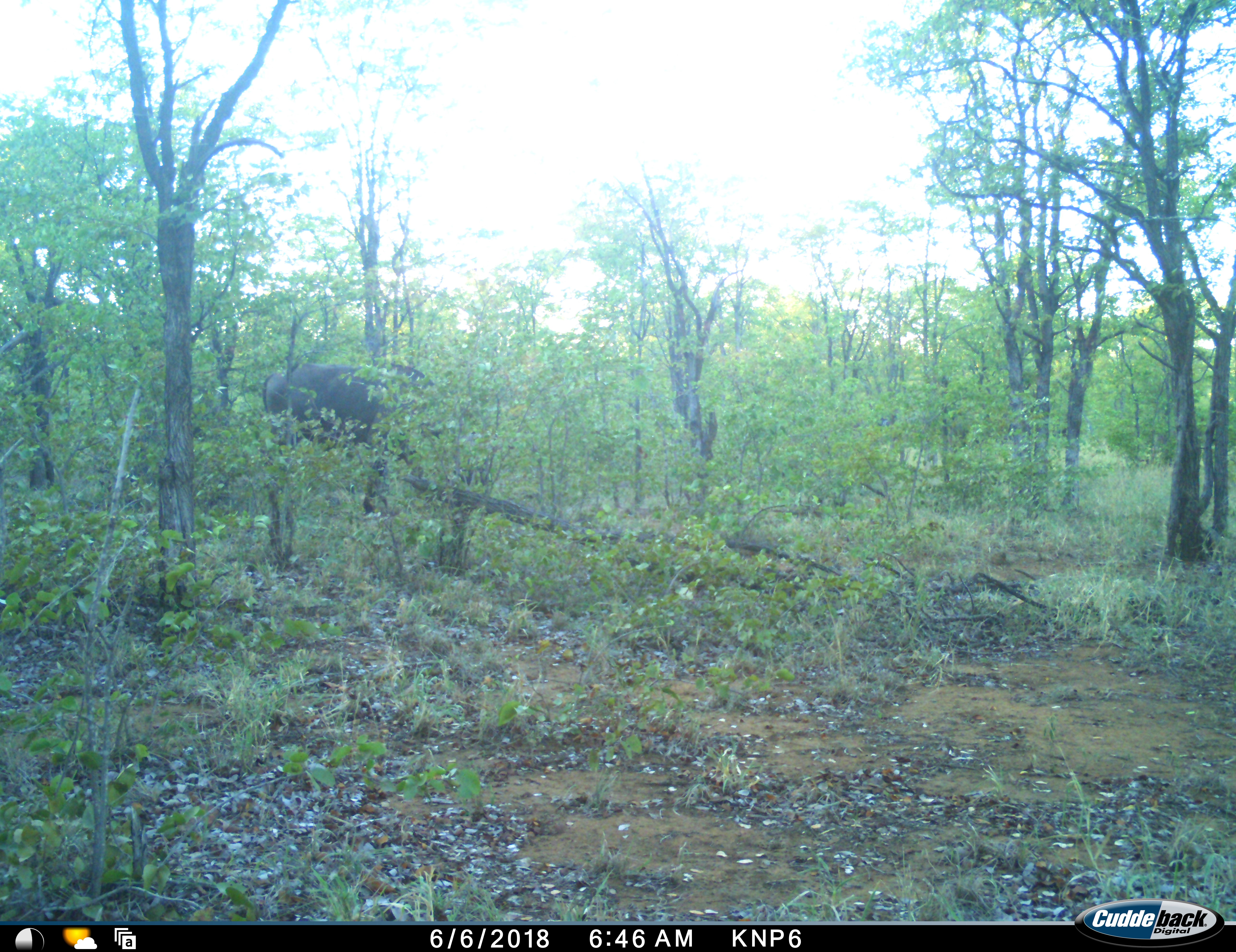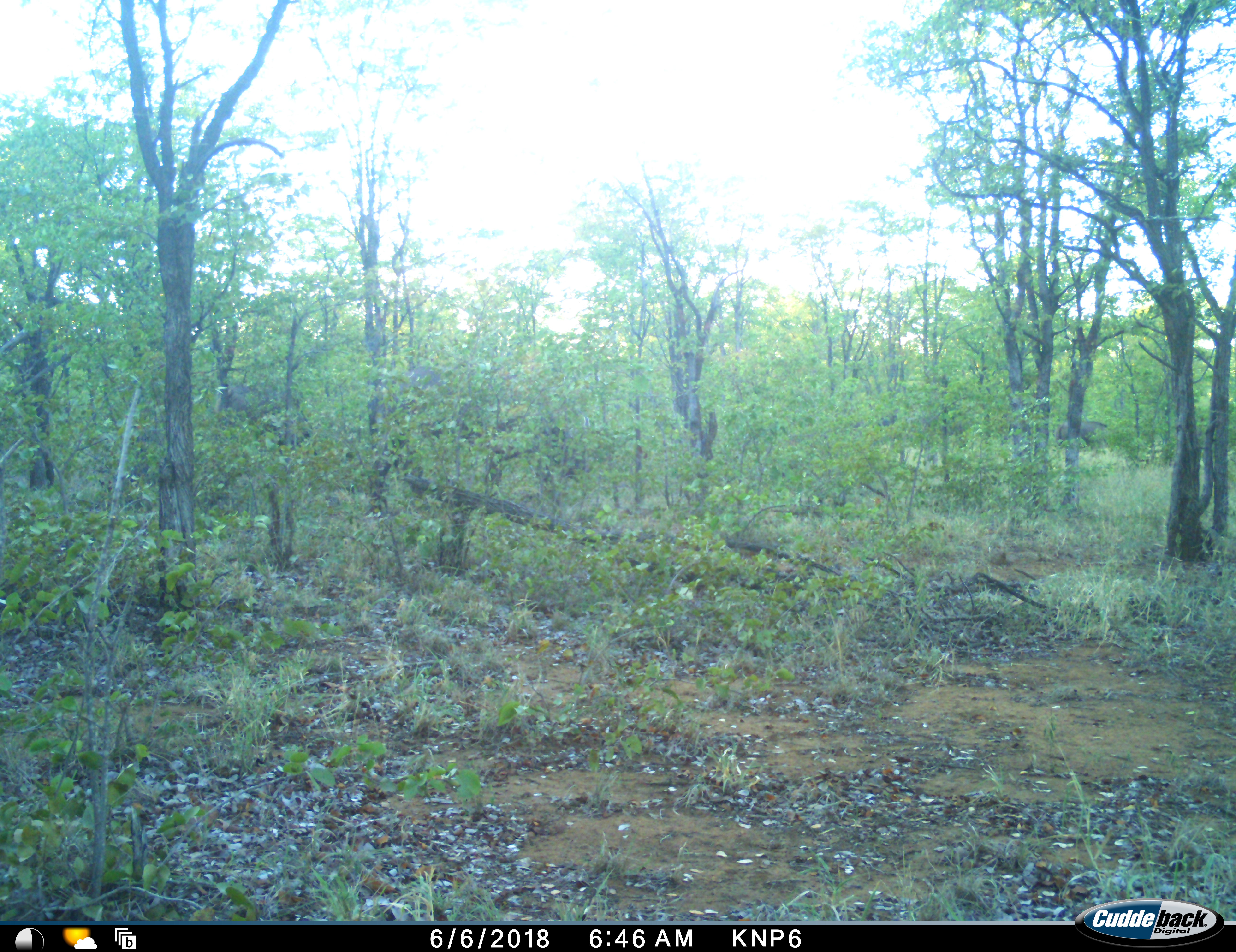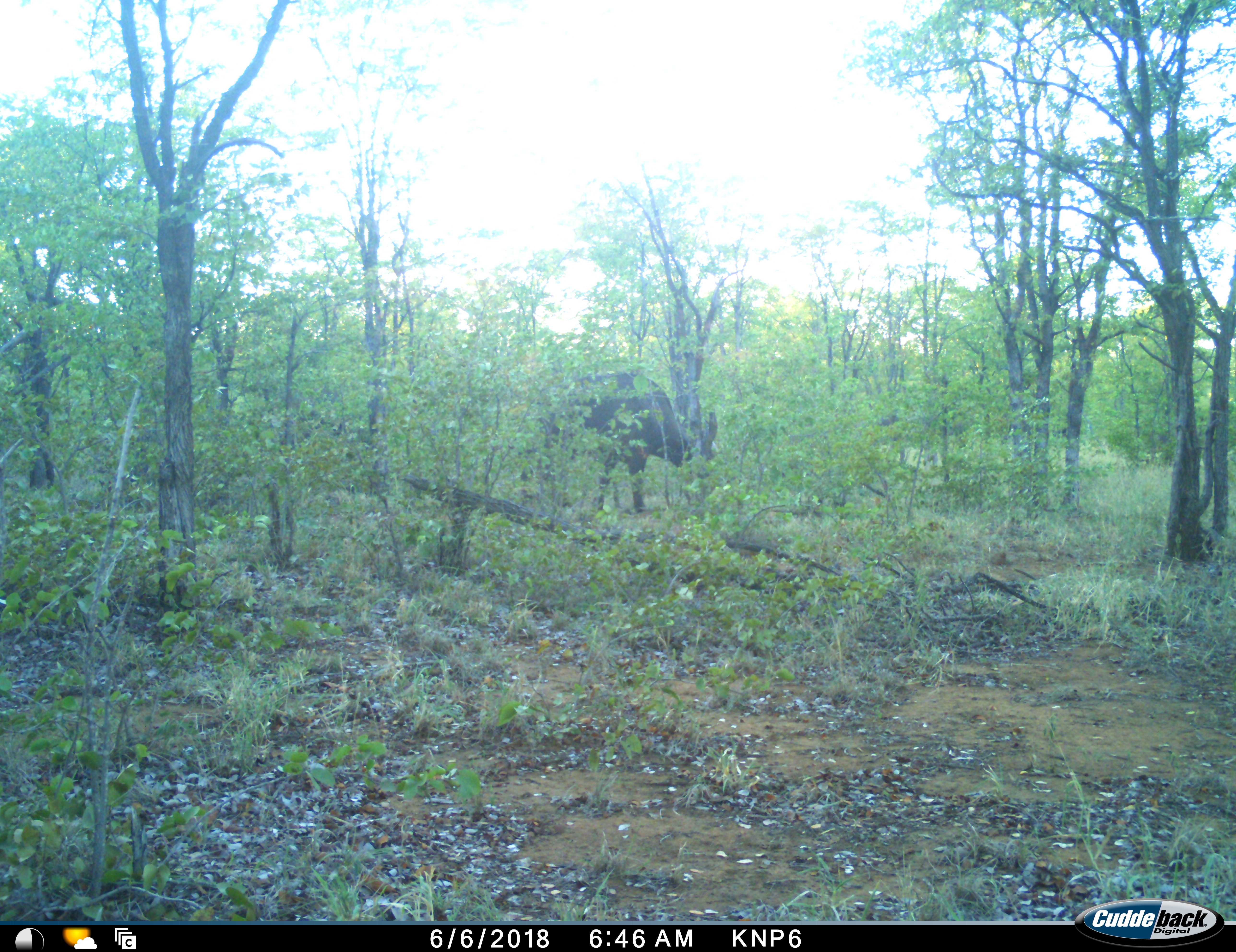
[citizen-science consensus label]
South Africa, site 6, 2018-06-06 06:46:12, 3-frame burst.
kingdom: Animalia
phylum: Chordata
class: Mammalia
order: Artiodactyla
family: Bovidae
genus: Syncerus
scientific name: Syncerus caffer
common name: cape buffalo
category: buffalo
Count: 2.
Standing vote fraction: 20%.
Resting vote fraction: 0%.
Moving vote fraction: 100%.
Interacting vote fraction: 0%.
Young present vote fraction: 0%.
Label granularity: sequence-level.